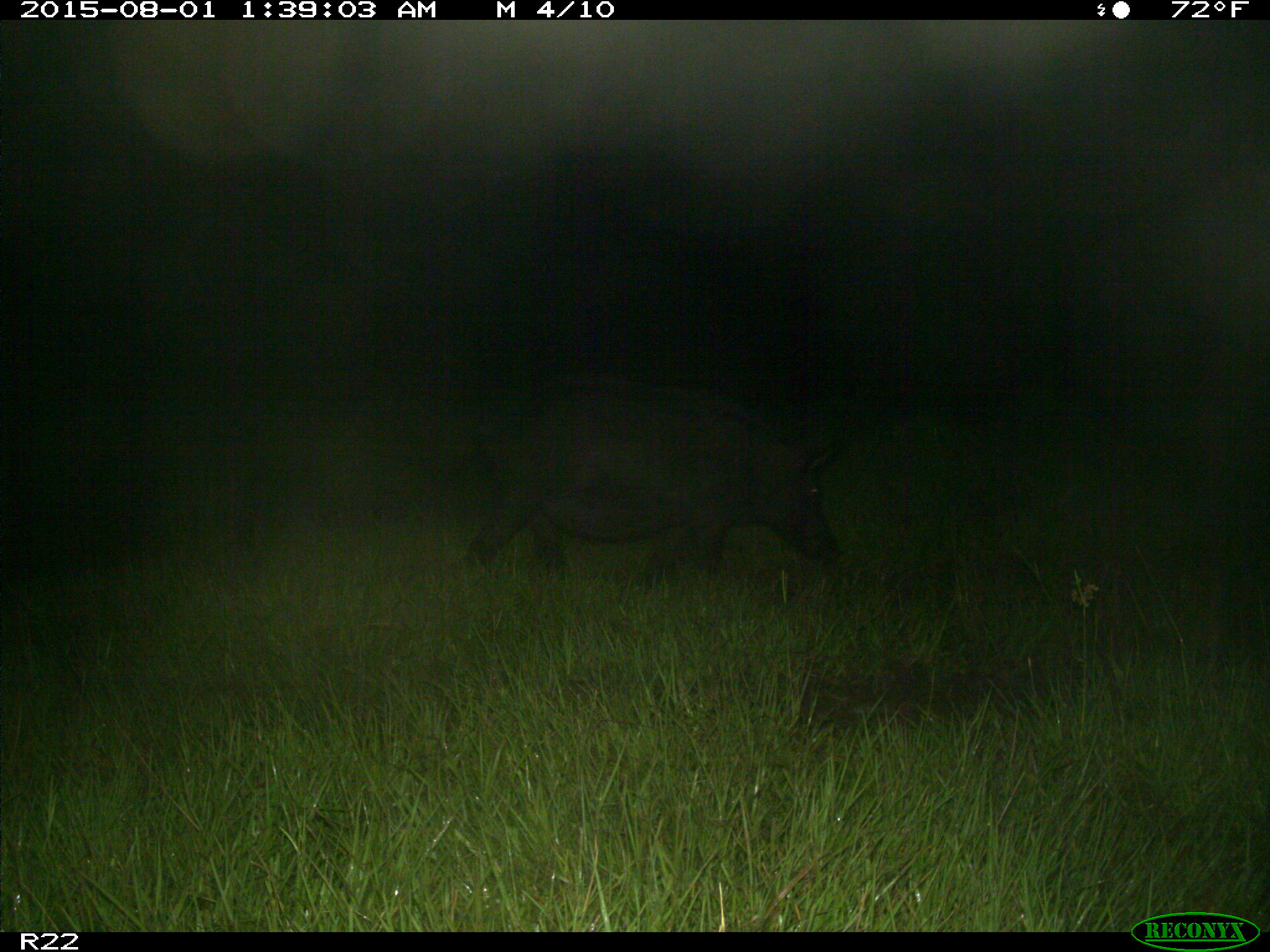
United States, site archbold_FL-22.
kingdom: Animalia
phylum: Chordata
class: Mammalia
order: Artiodactyla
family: Suidae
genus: Sus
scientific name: Sus scrofa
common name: wild boar